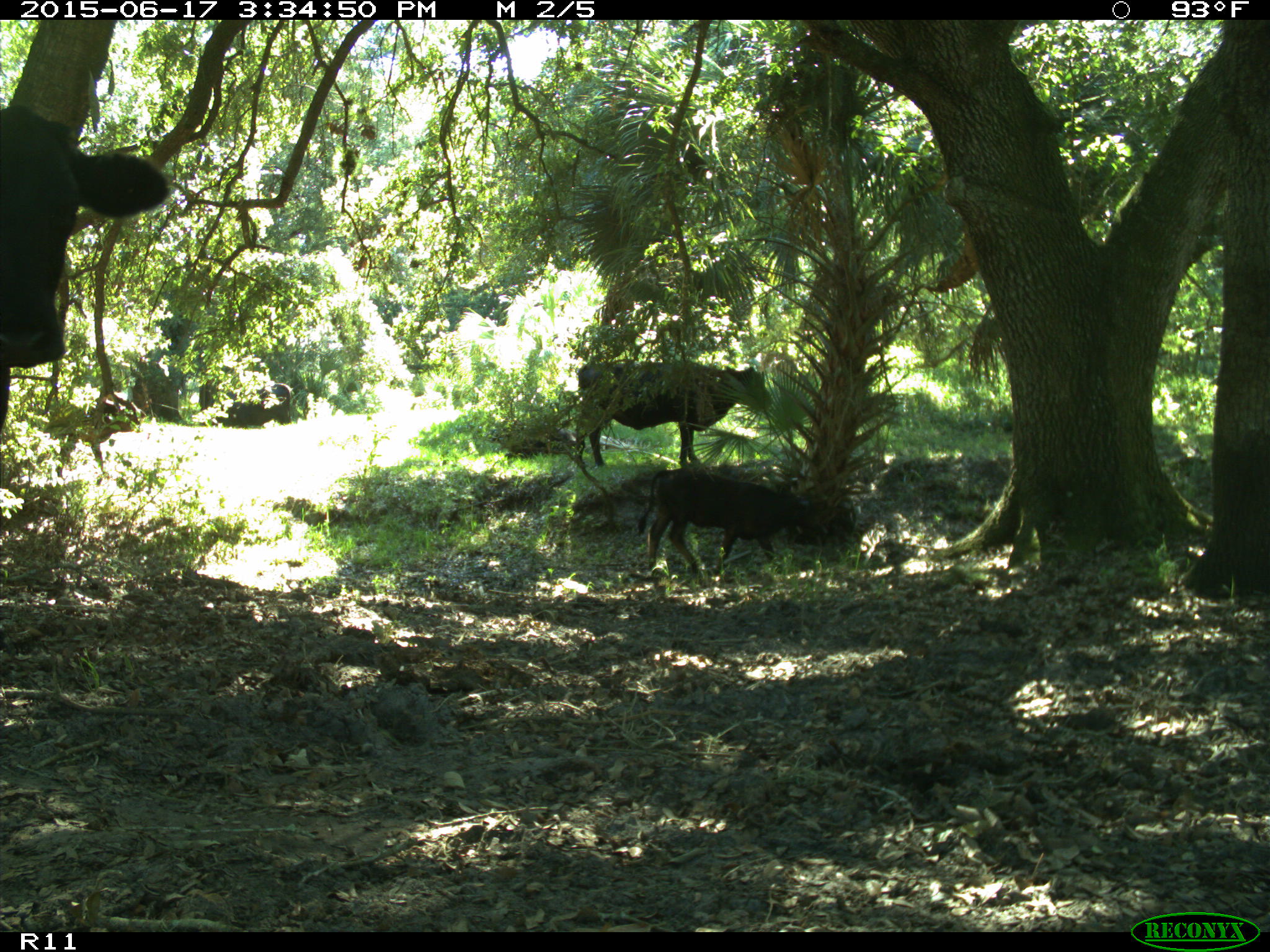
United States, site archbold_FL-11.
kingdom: Animalia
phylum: Chordata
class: Mammalia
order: Artiodactyla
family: Bovidae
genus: Bos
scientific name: Bos taurus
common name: domestic cow